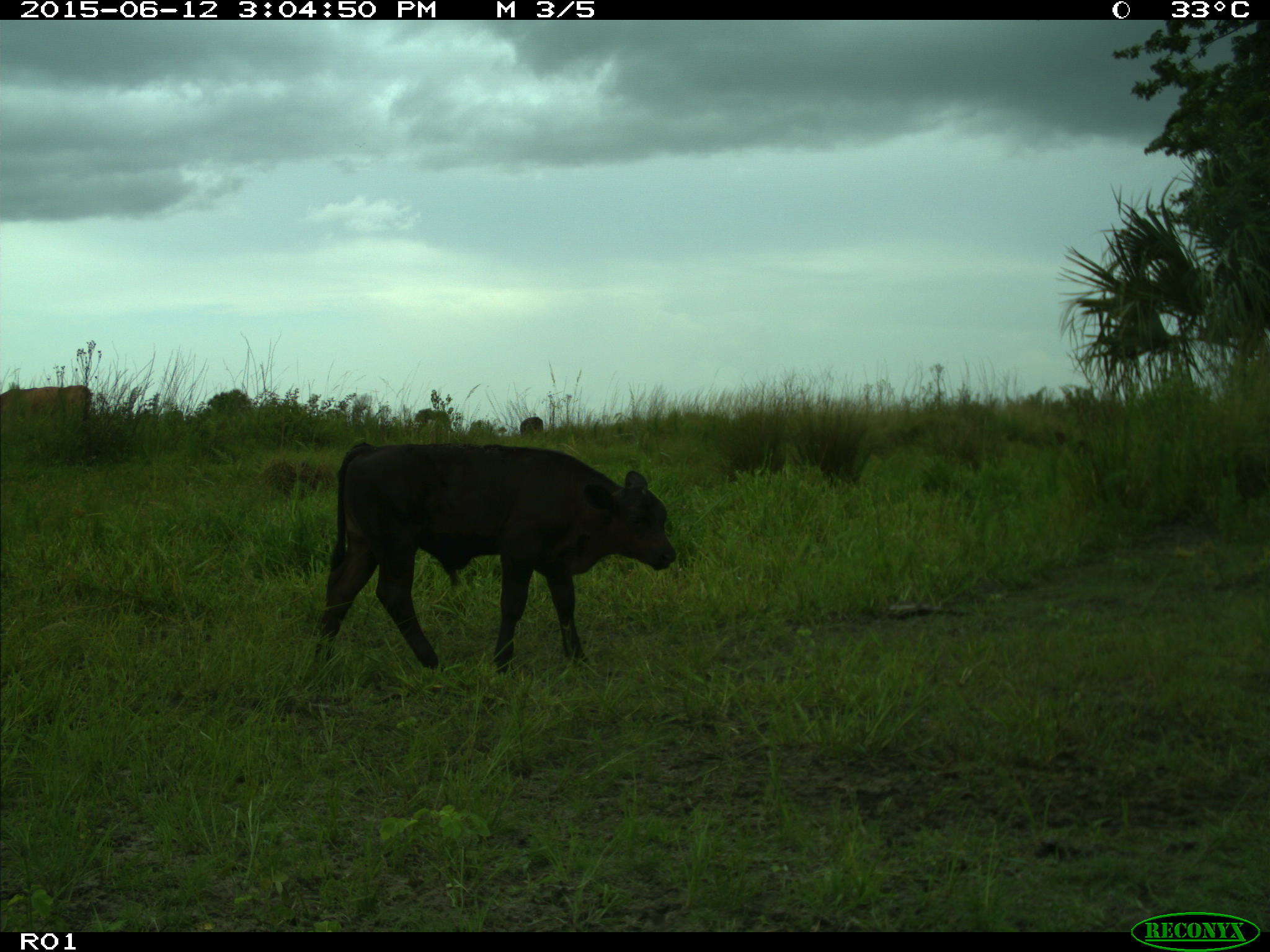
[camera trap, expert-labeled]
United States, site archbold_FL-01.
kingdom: Animalia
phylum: Chordata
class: Mammalia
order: Artiodactyla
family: Bovidae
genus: Bos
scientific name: Bos taurus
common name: domestic cow